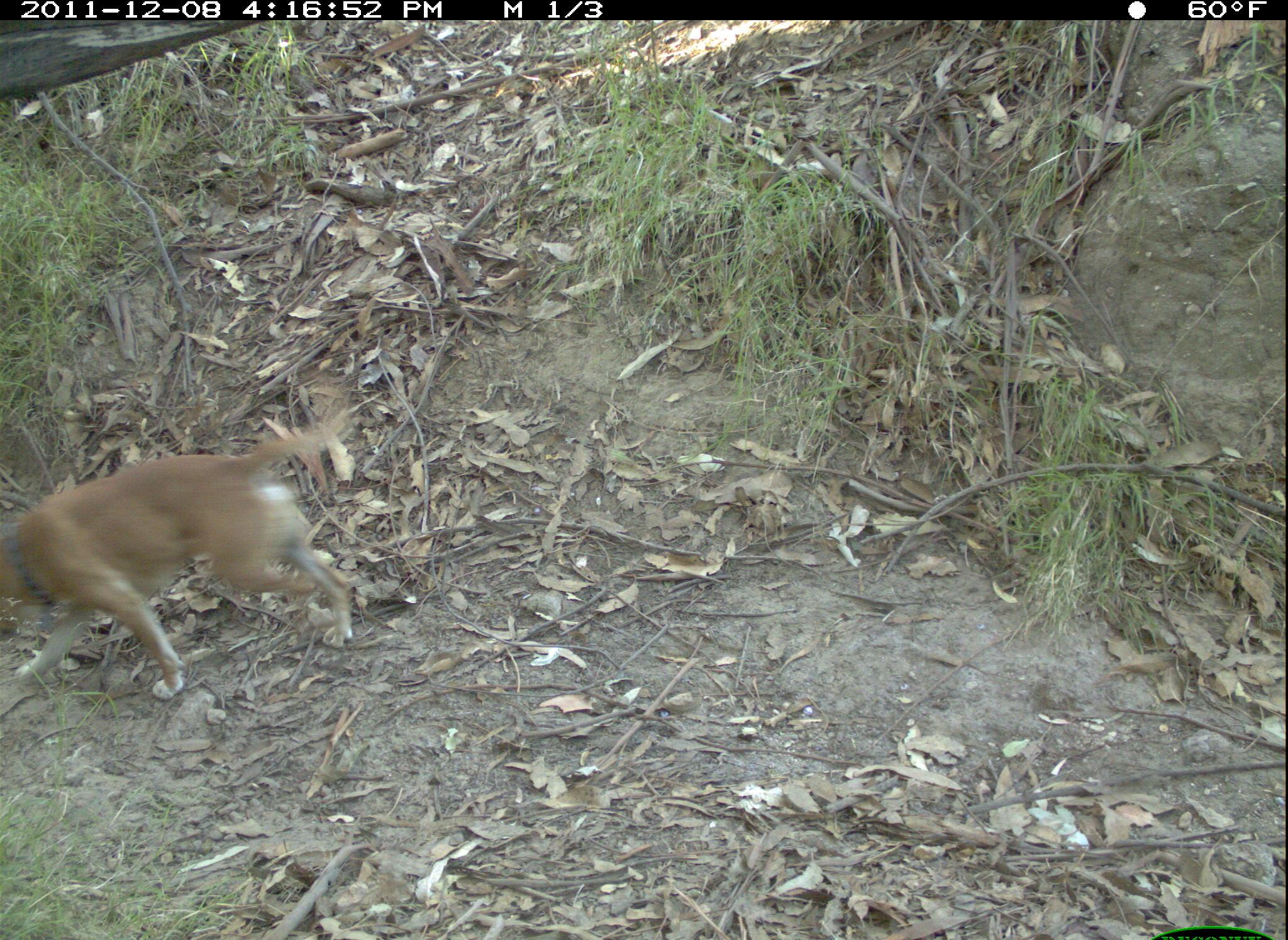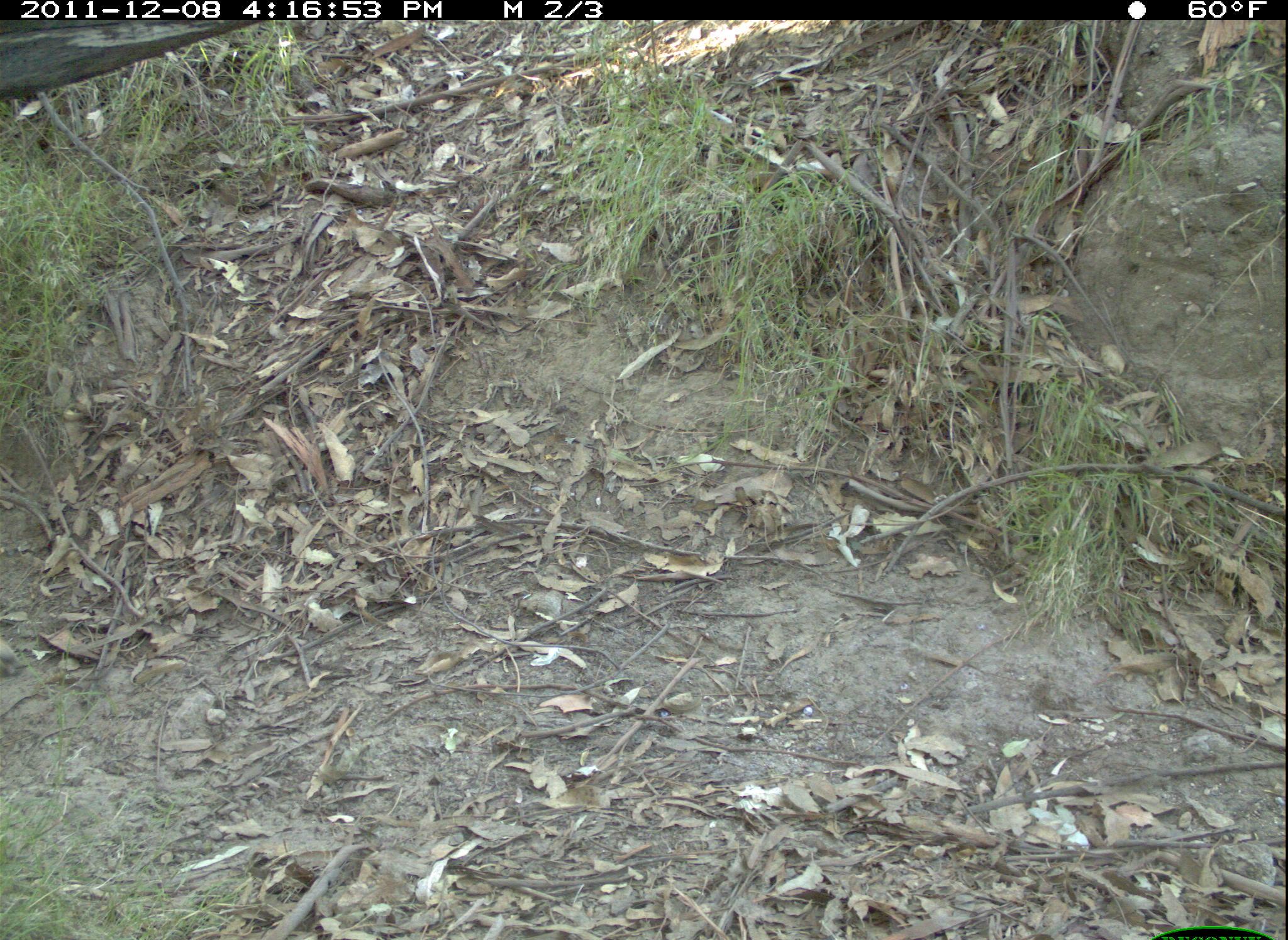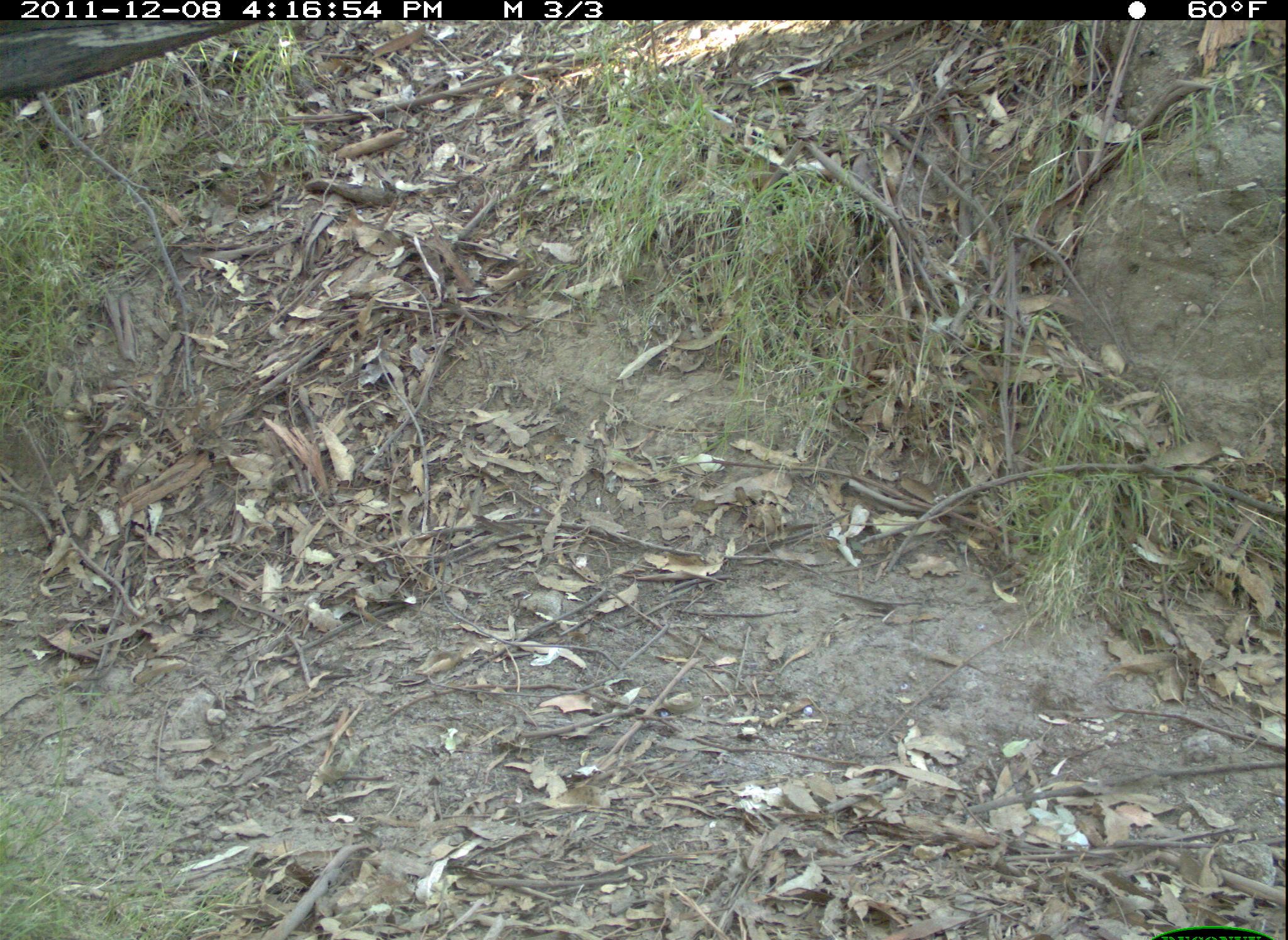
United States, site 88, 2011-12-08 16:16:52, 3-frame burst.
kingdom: Animalia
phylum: Chordata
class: Mammalia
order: Carnivora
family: Canidae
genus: Canis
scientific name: Canis familiaris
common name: domestic dog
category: dog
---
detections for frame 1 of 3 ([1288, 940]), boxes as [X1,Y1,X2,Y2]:
dog: [2,366,361,702]